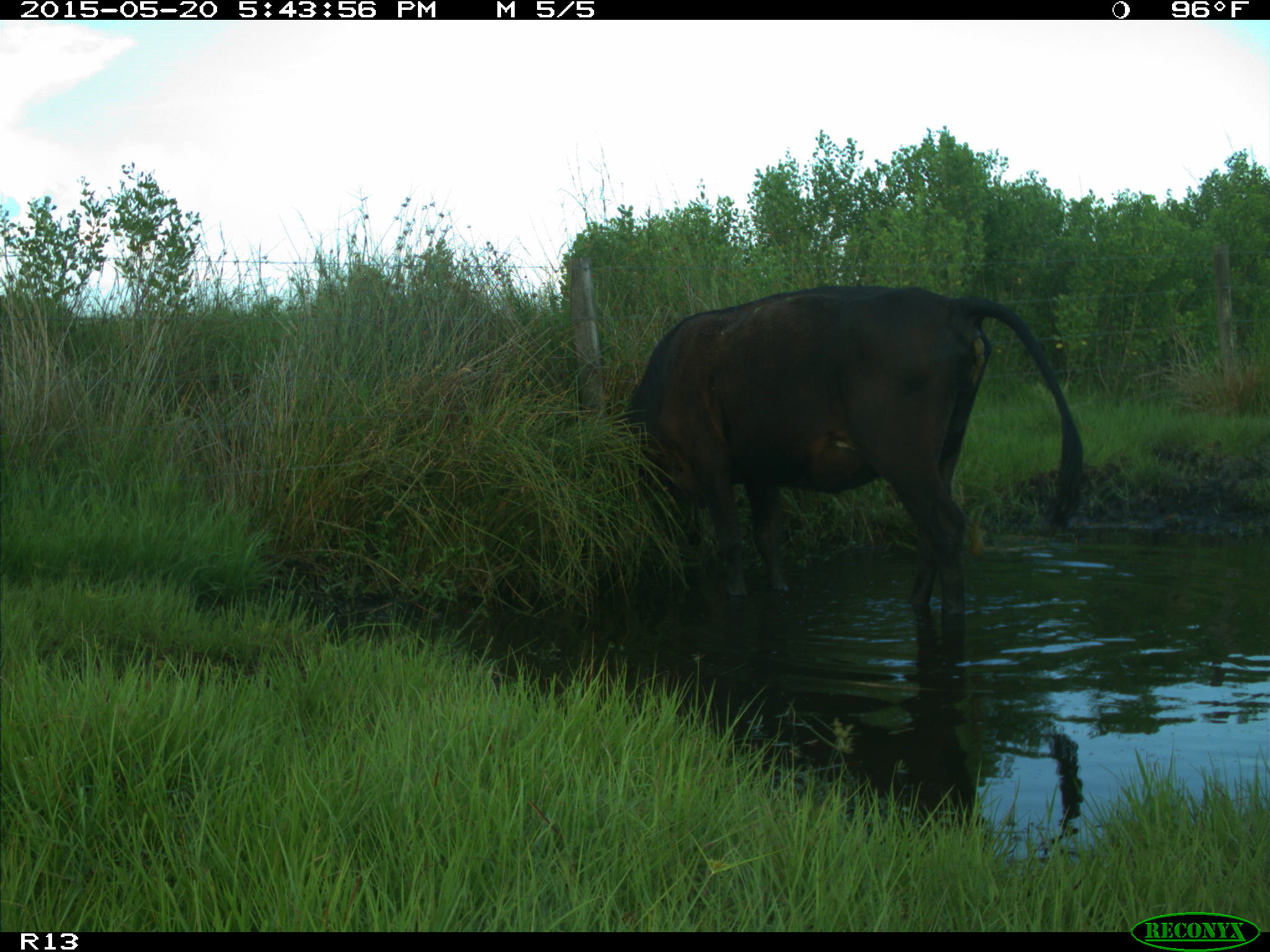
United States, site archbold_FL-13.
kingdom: Animalia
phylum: Chordata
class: Mammalia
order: Artiodactyla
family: Bovidae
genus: Bos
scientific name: Bos taurus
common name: domestic cow